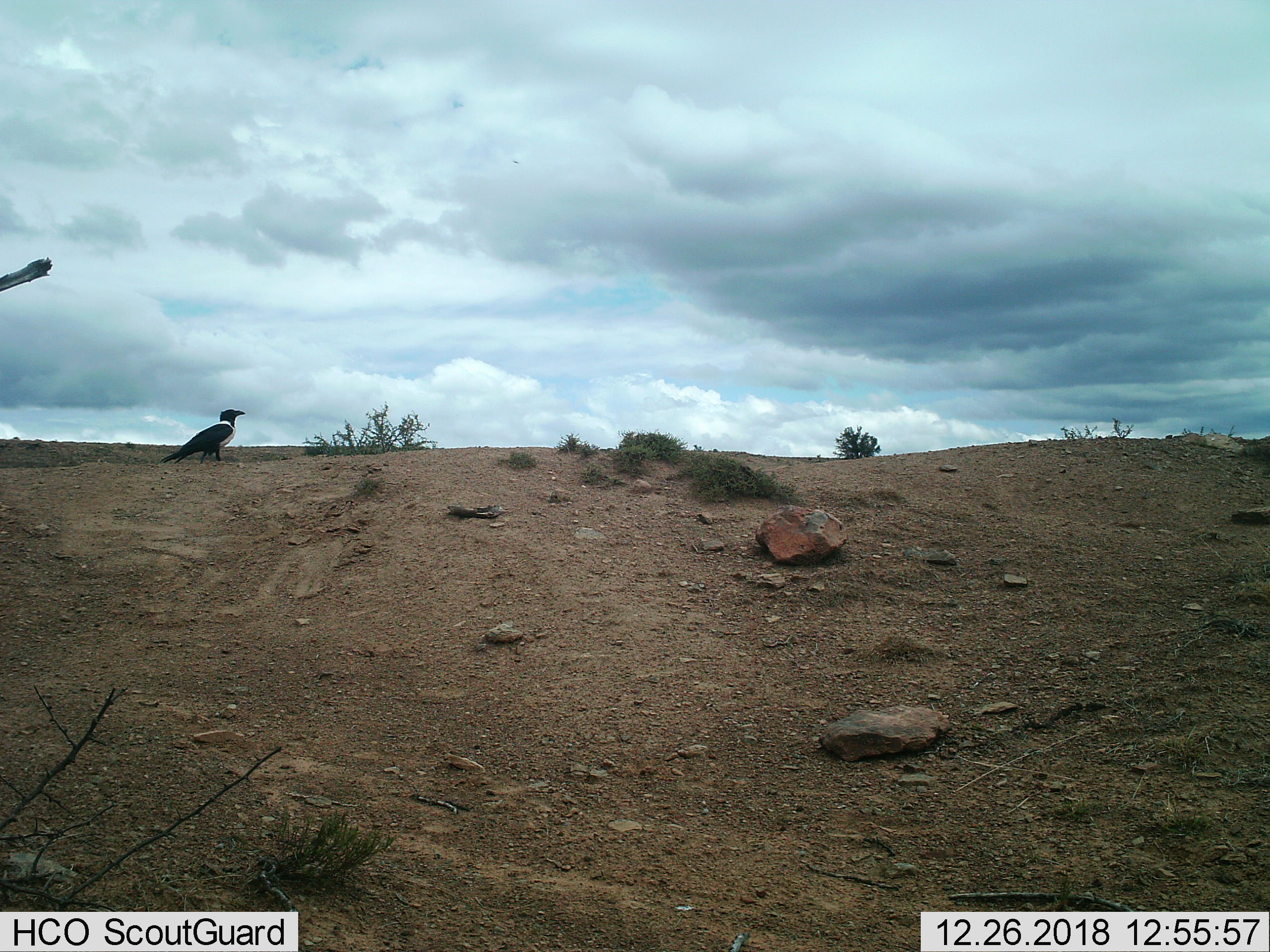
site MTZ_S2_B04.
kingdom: Animalia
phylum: Chordata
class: Aves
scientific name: Aves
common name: bird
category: birdother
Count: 1.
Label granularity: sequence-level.